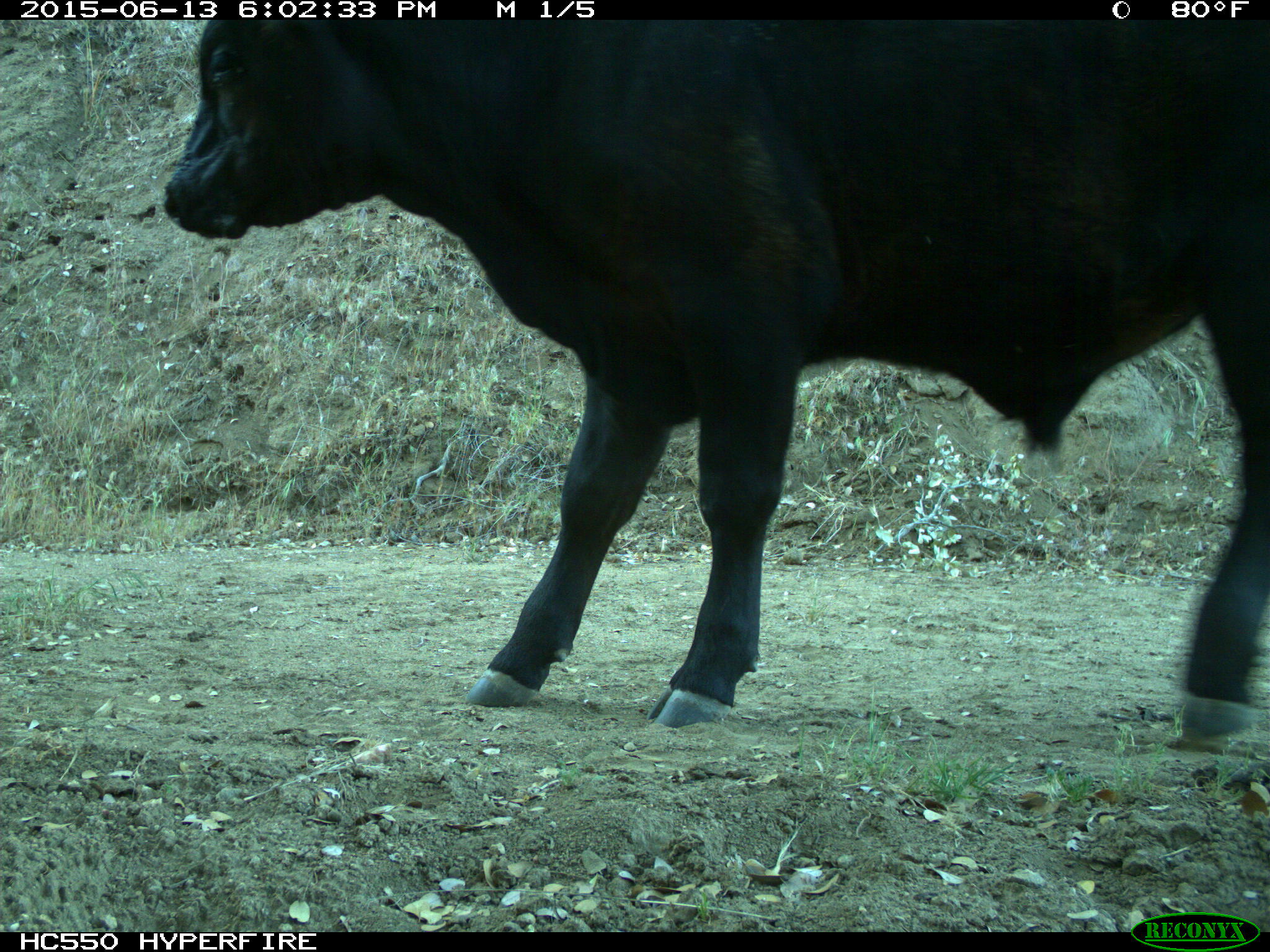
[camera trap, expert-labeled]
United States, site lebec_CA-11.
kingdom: Animalia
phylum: Chordata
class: Mammalia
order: Artiodactyla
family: Bovidae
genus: Bos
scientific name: Bos taurus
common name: domestic cow